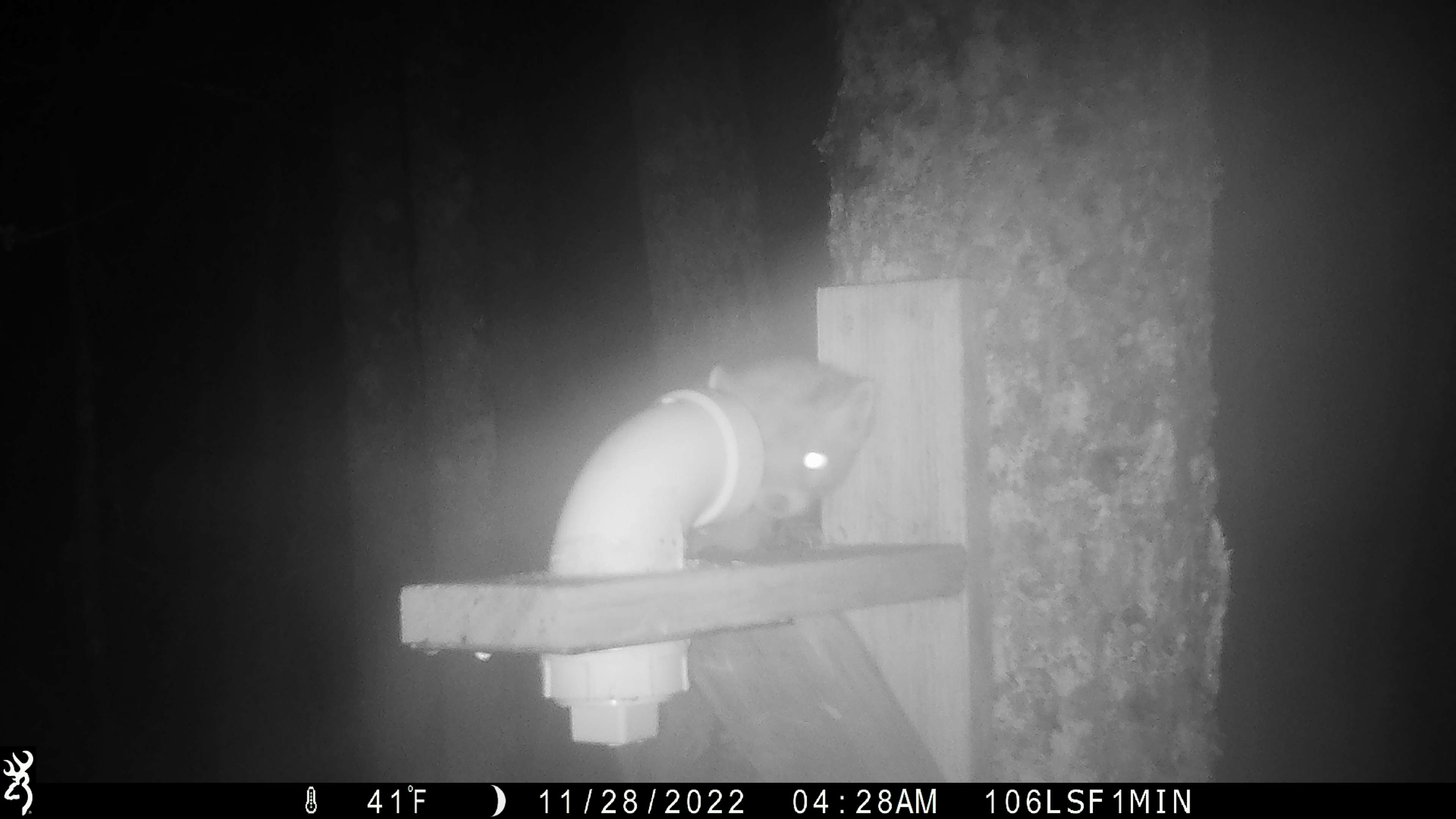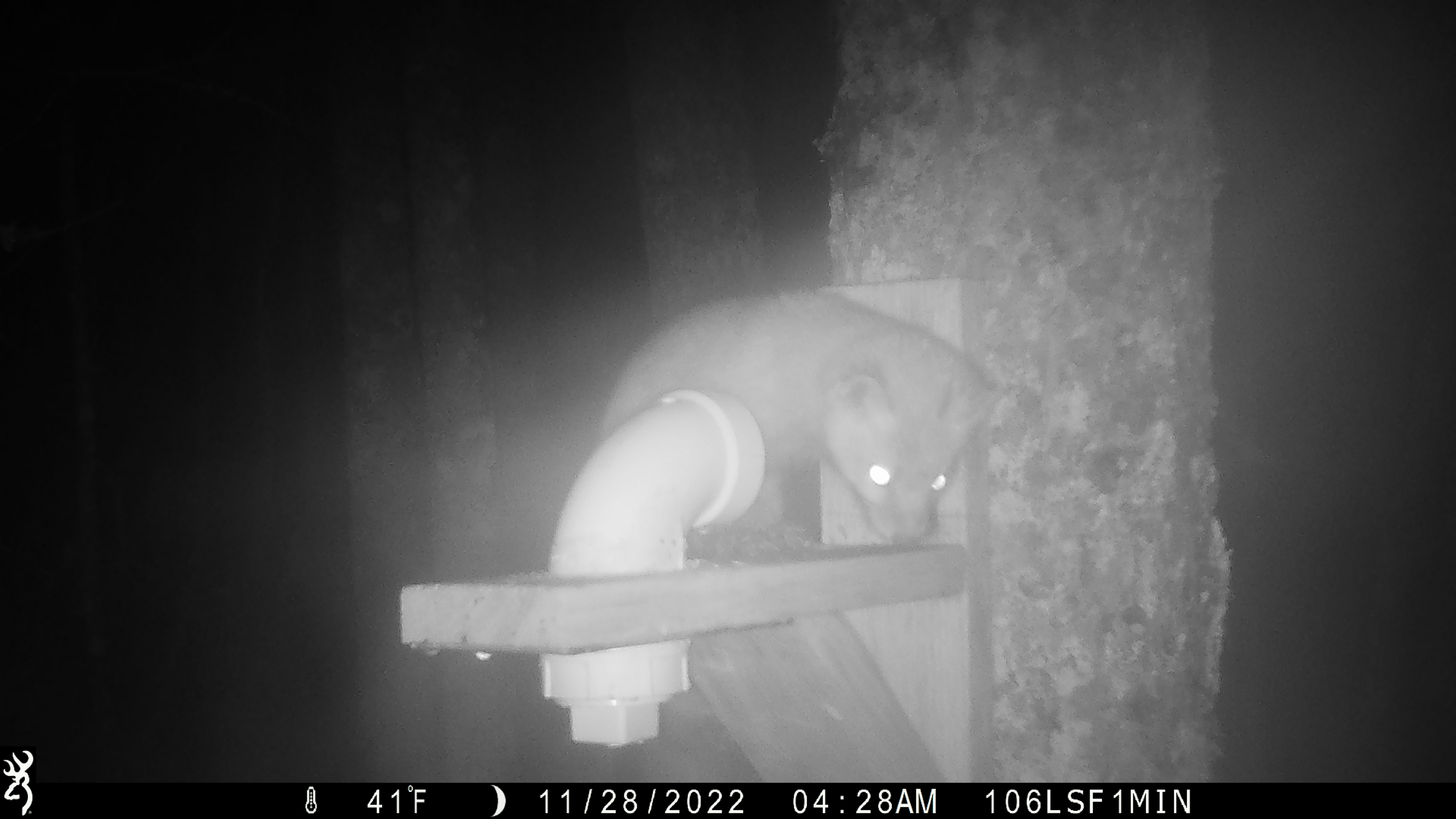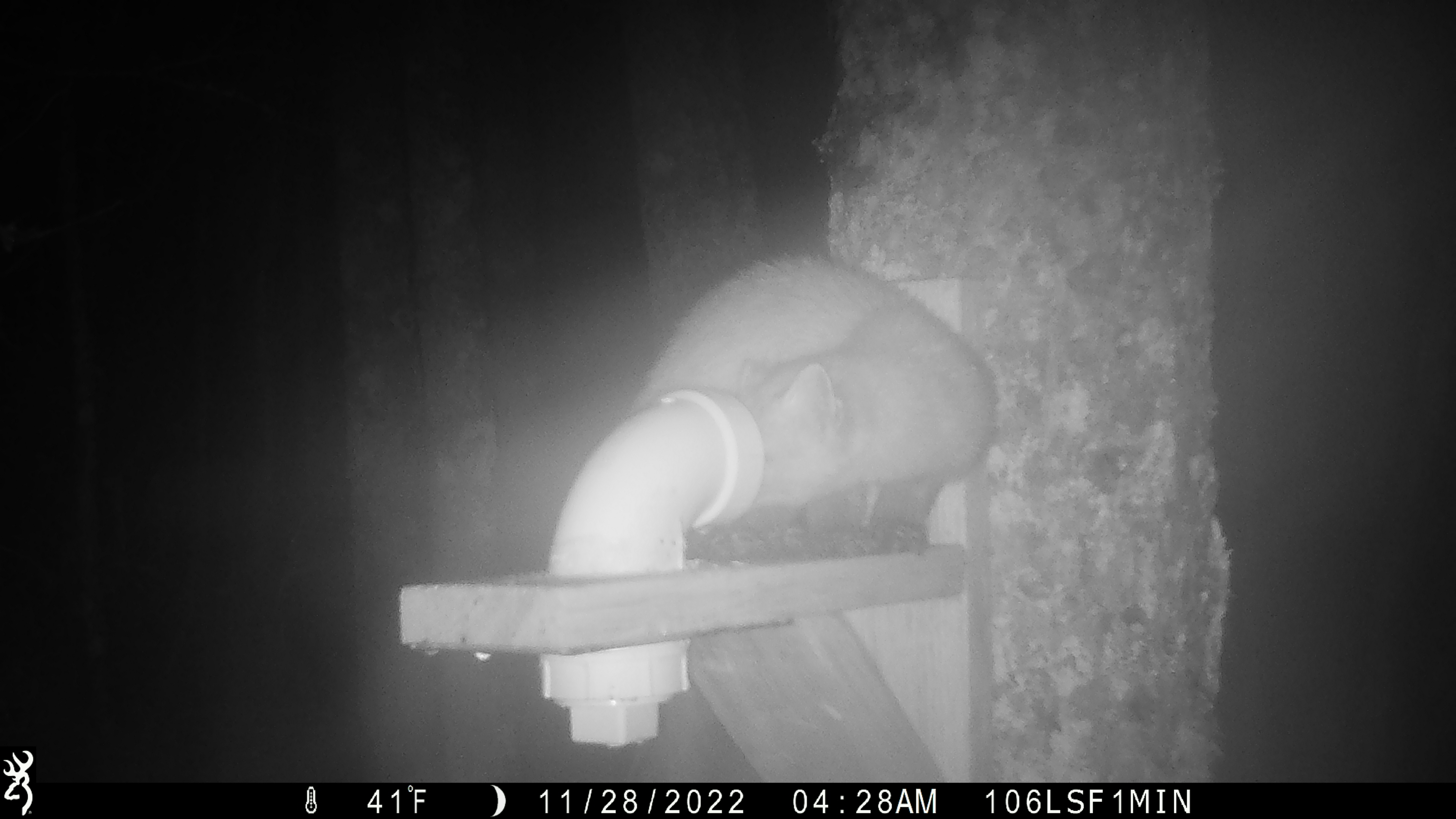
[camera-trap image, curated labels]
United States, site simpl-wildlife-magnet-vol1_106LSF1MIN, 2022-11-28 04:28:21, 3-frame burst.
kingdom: Animalia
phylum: Chordata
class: Mammalia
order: Carnivora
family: Mustelidae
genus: Martes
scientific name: Martes americana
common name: american marten